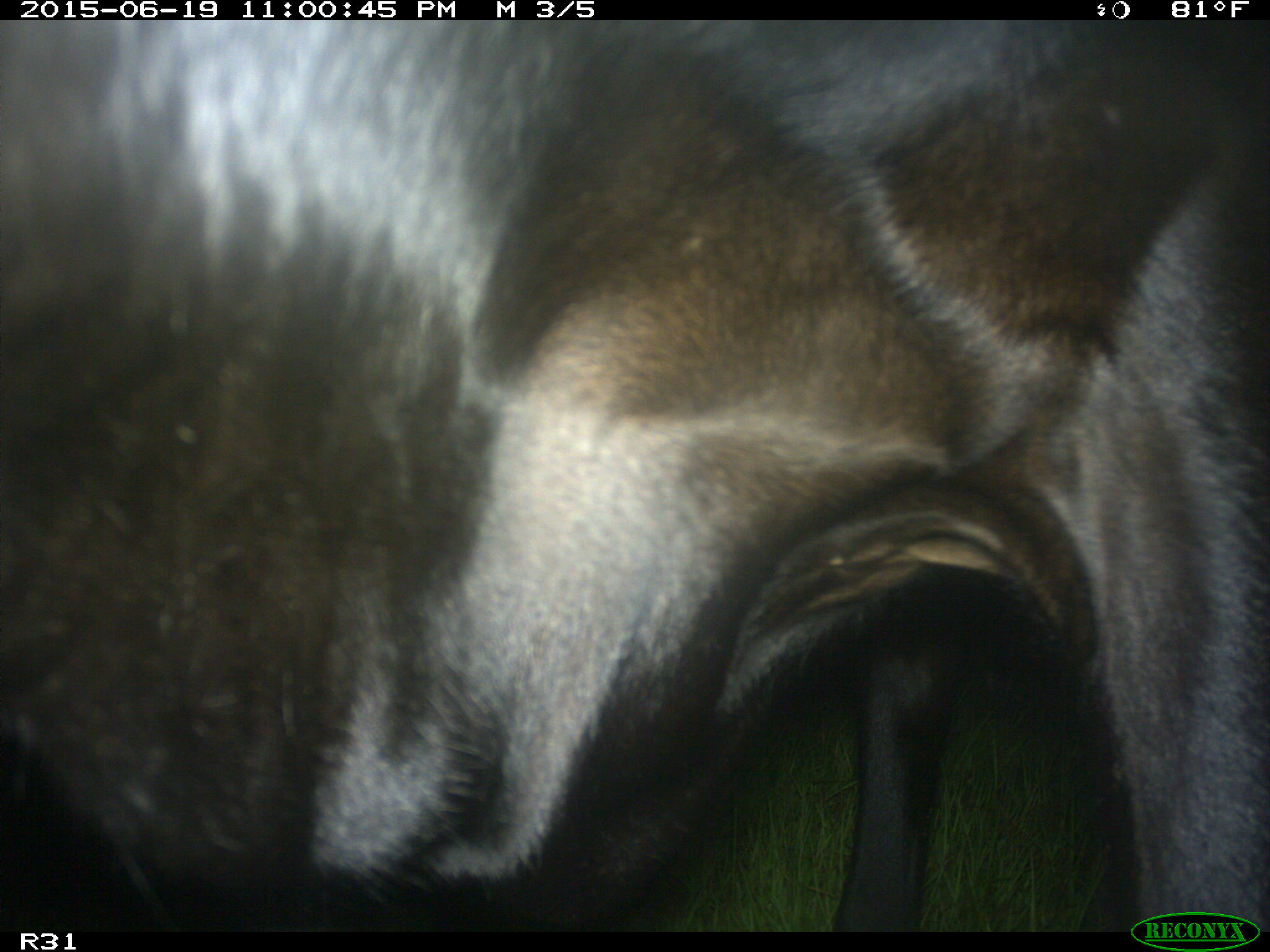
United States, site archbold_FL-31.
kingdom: Animalia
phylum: Chordata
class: Mammalia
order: Artiodactyla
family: Bovidae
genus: Bos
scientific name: Bos taurus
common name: domestic cow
Bos taurus (domestic cow).